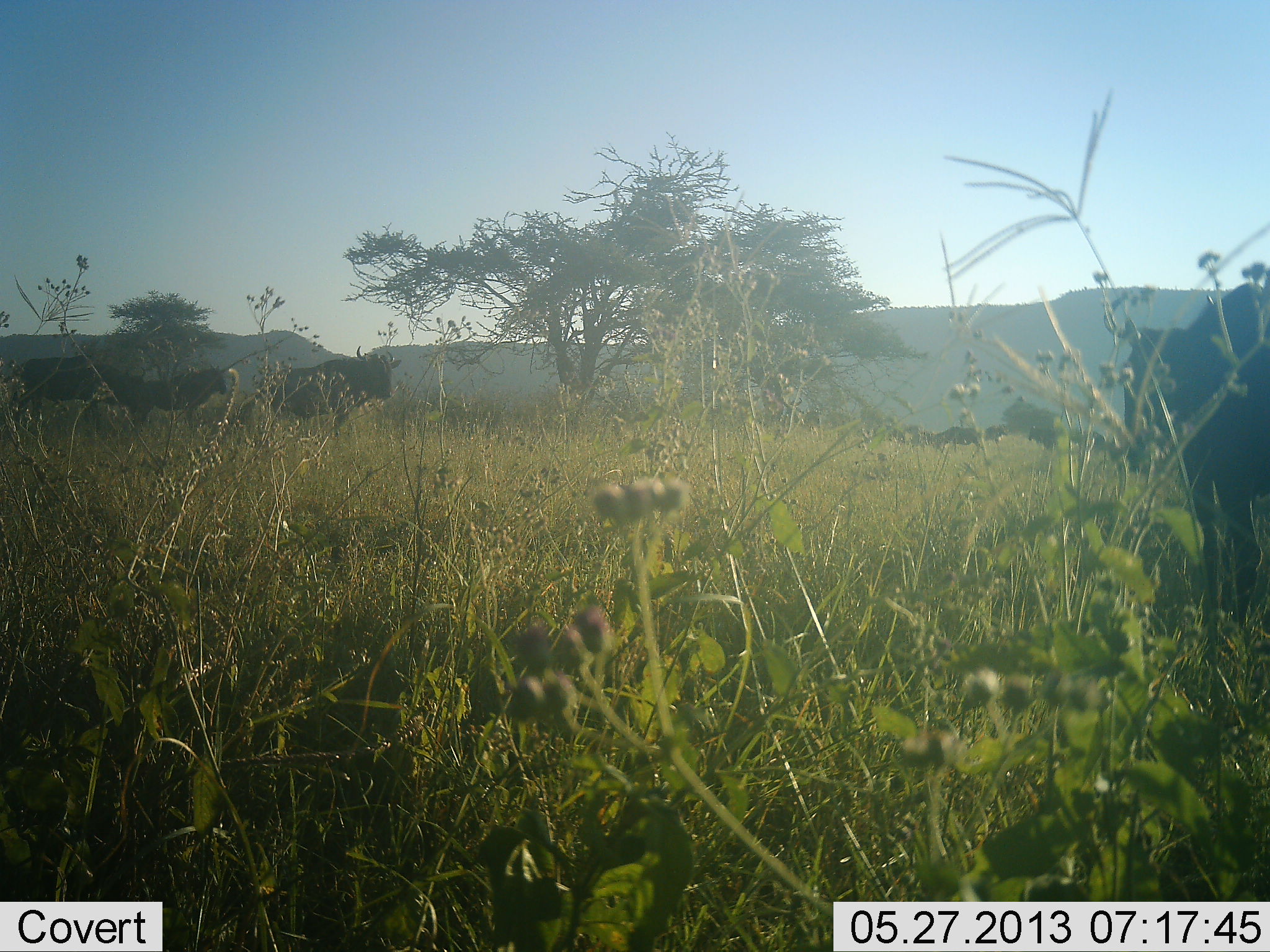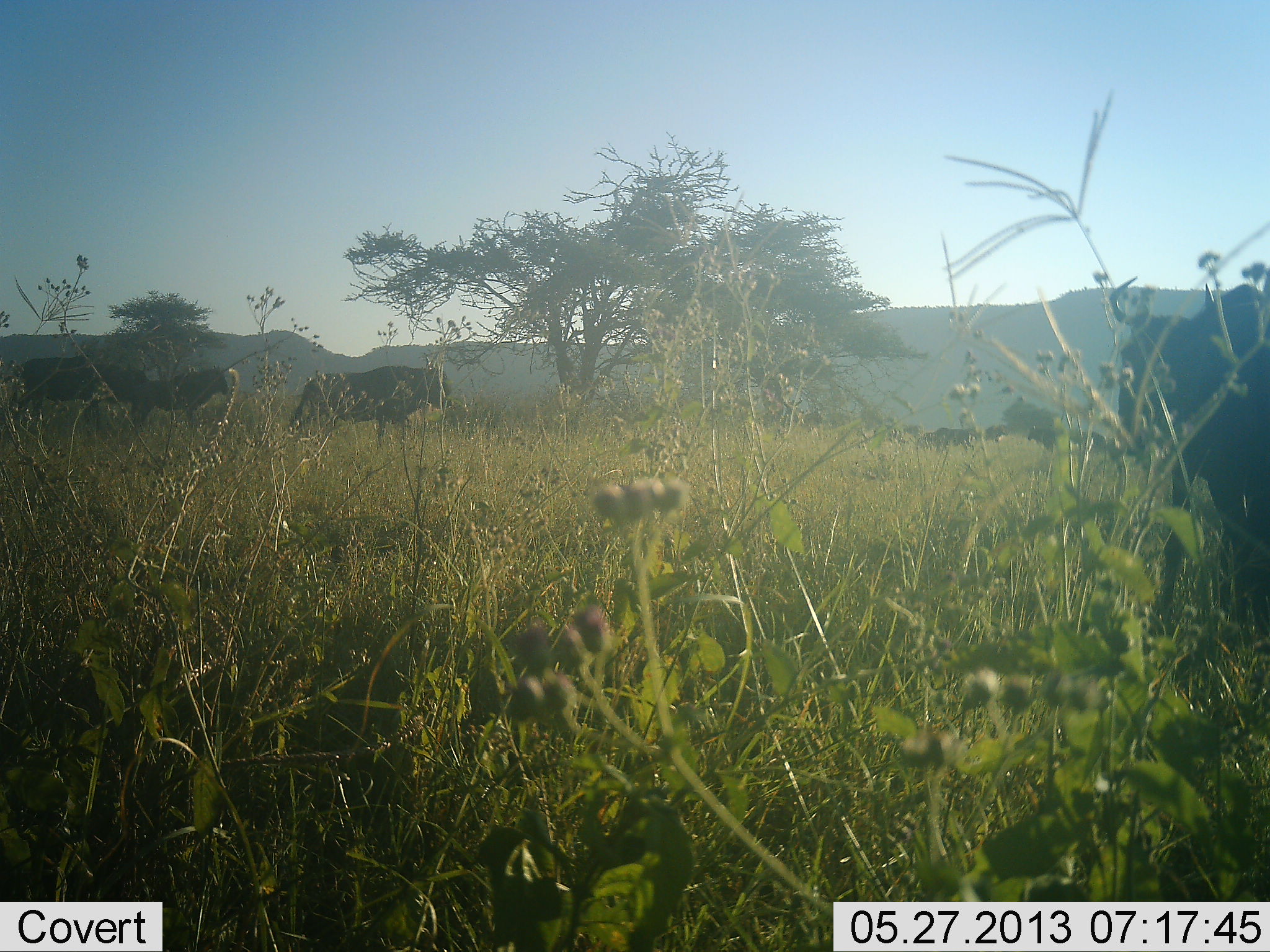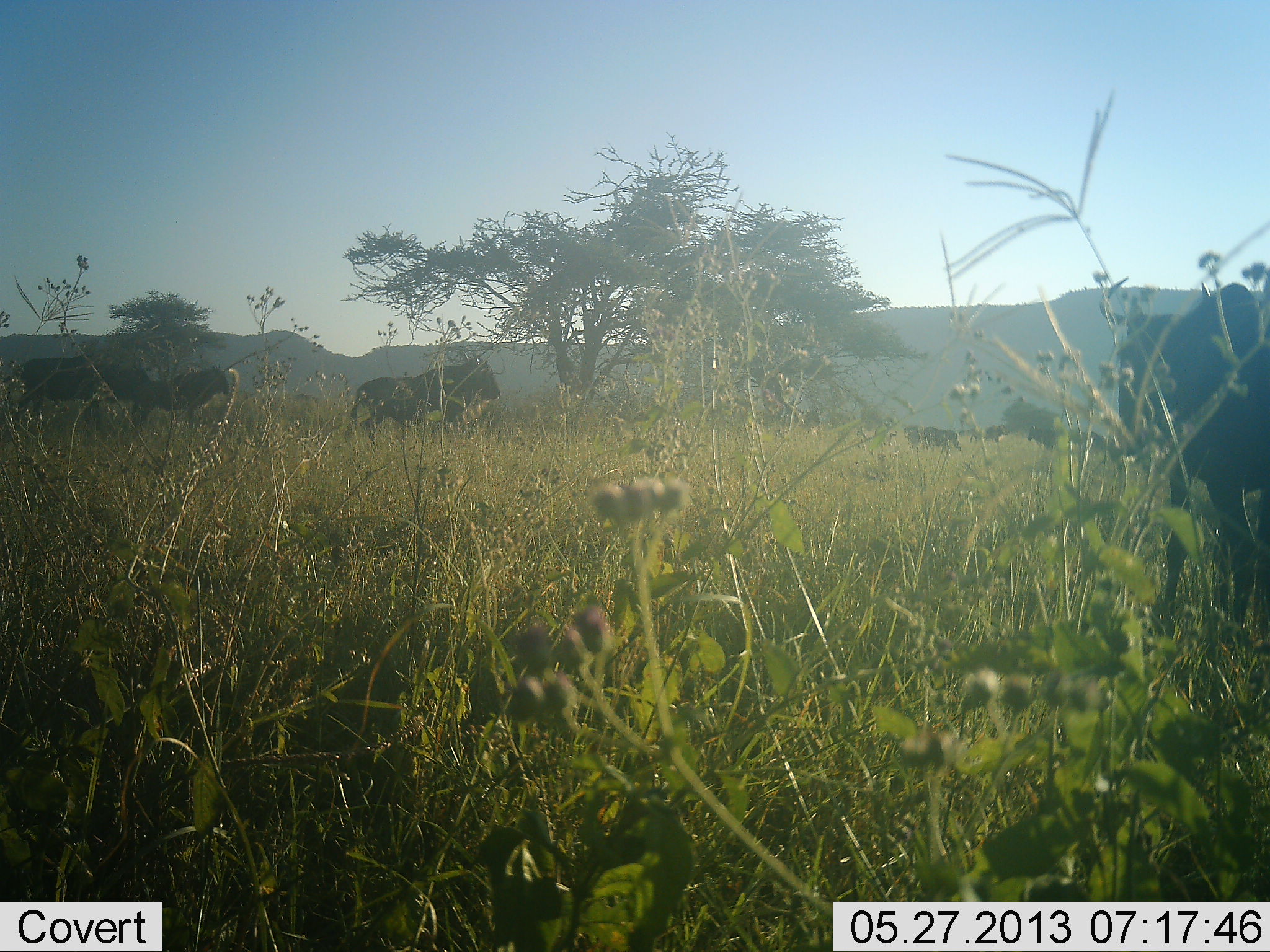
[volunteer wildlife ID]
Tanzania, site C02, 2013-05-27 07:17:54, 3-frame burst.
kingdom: Animalia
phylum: Chordata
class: Mammalia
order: Artiodactyla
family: Bovidae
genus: Connochaetes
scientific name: Connochaetes taurinus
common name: blue wildebeest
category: wildebeest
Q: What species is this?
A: Wildebeest (blue wildebeest) (Connochaetes taurinus).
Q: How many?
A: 7.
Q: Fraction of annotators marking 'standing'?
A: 94%.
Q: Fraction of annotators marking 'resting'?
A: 0%.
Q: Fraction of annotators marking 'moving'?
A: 56%.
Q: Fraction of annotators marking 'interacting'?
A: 0%.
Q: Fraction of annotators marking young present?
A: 12%.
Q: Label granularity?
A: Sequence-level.